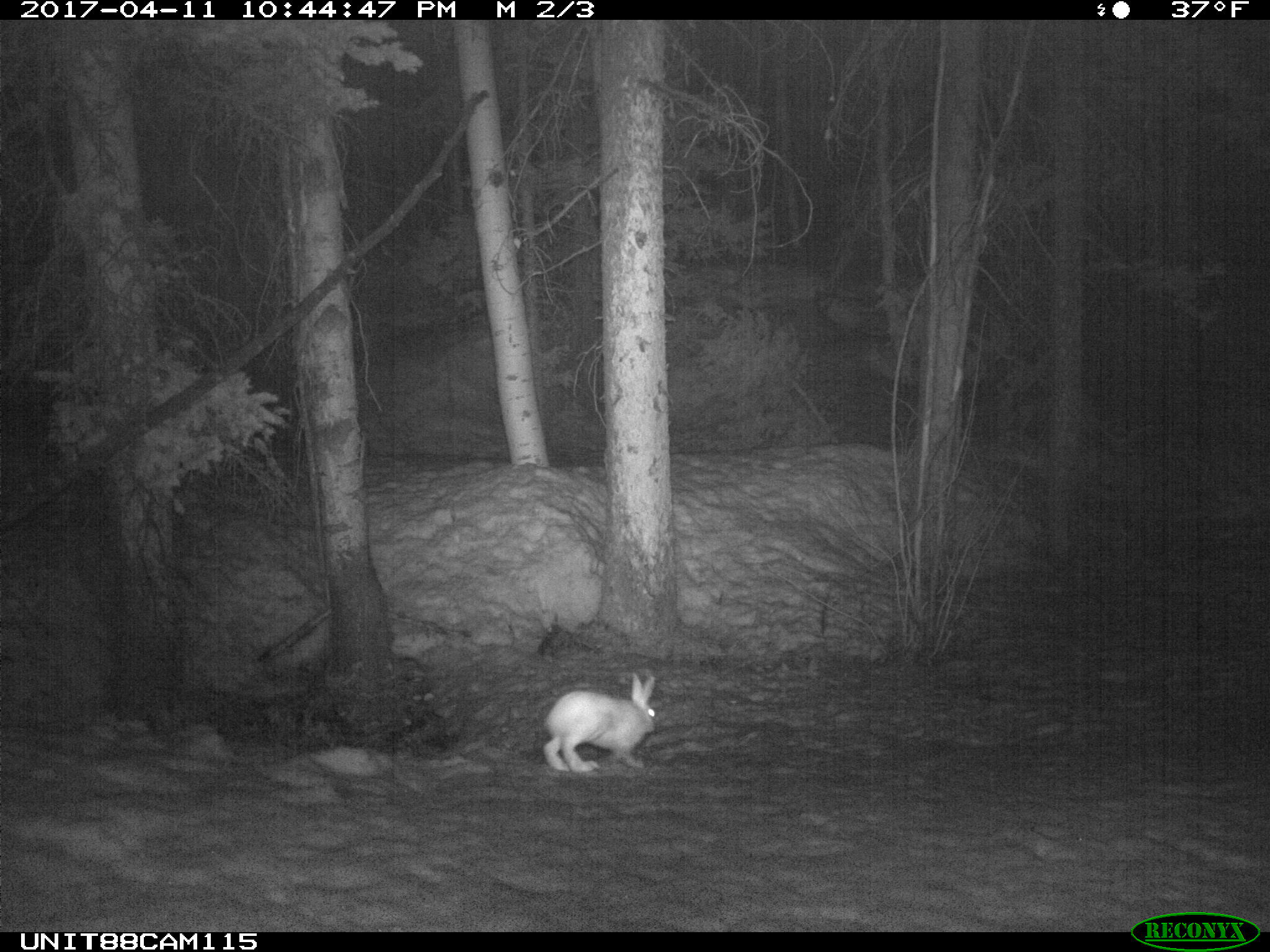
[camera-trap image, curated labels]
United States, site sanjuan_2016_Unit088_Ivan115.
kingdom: Animalia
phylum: Chordata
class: Mammalia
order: Lagomorpha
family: Leporidae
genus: Lepus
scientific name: Lepus americanus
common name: snowshoe hare